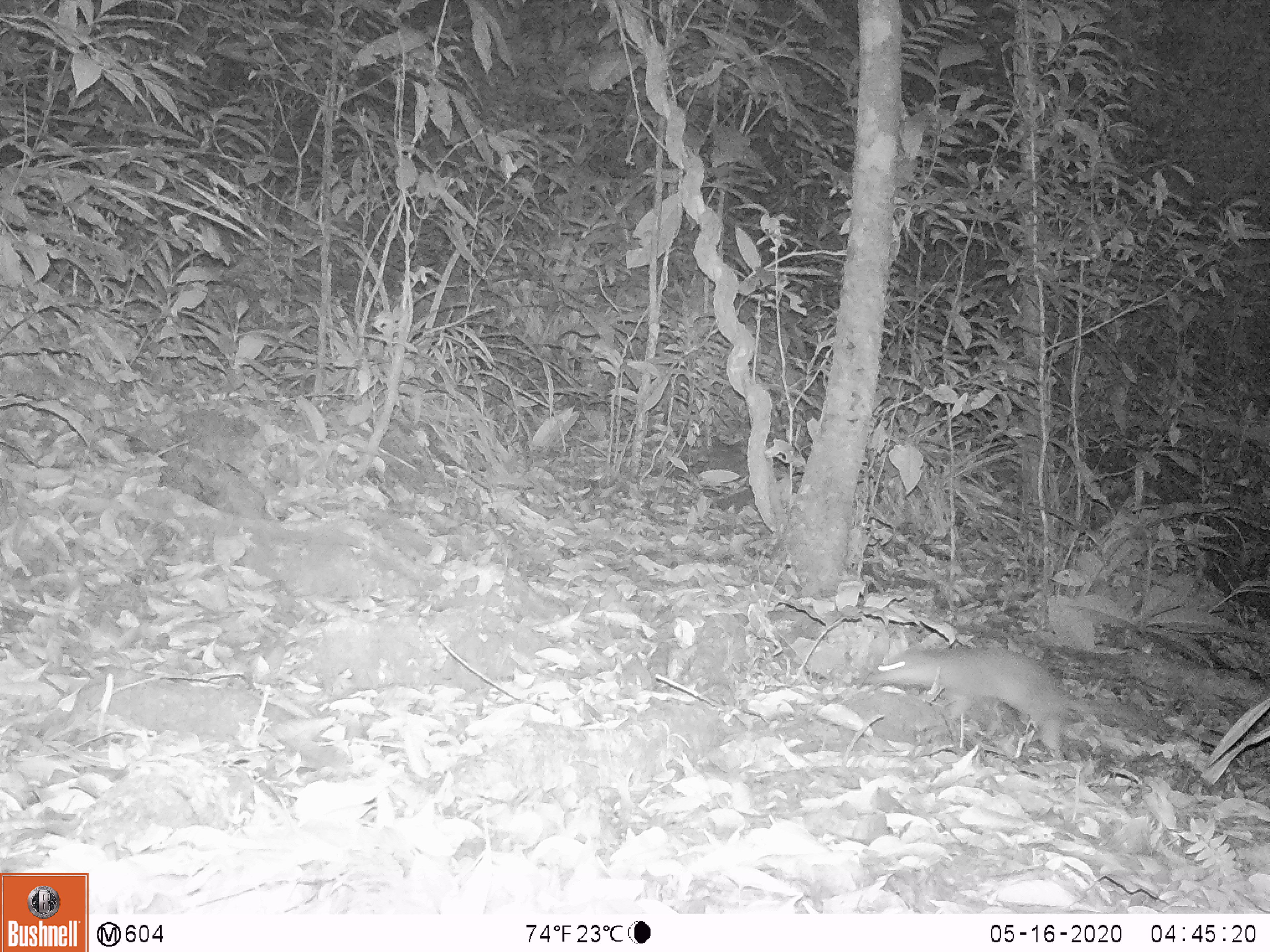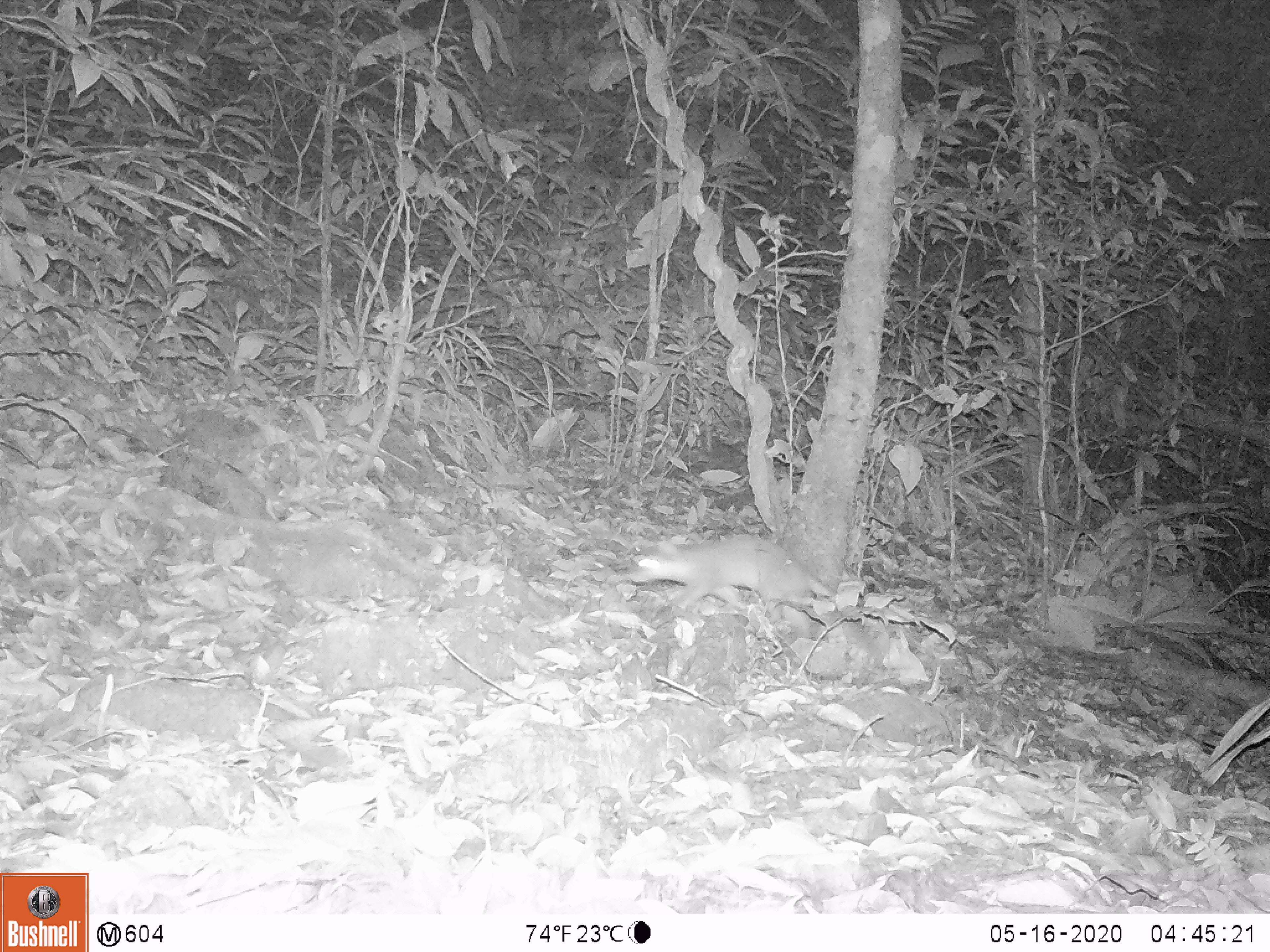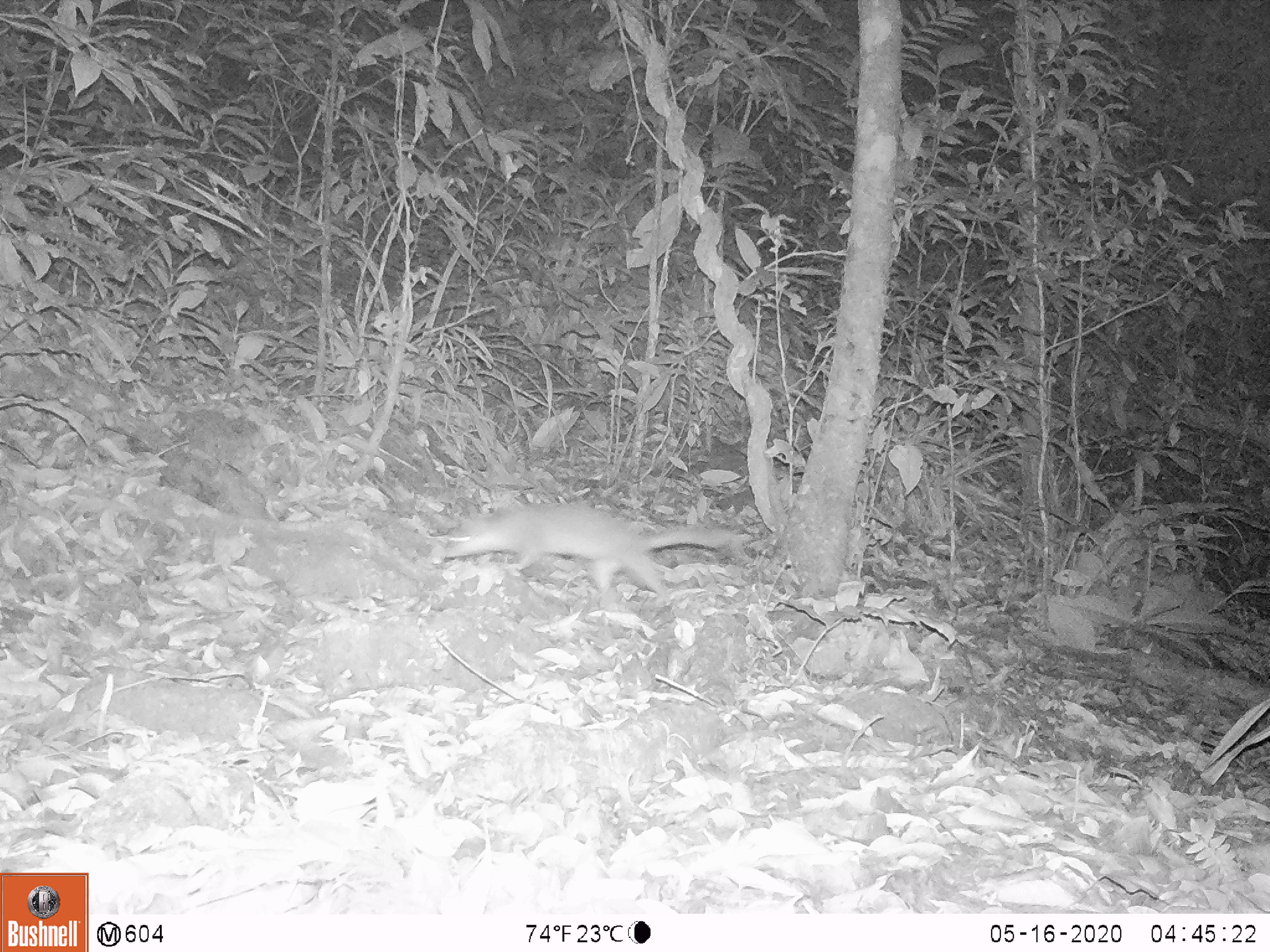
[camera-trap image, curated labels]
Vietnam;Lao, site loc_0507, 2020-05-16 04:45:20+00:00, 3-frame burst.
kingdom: Animalia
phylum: Chordata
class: Mammalia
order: Carnivora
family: Mustelidae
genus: Melogale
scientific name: Melogale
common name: ferret badger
Ferret badger (Melogale). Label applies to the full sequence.